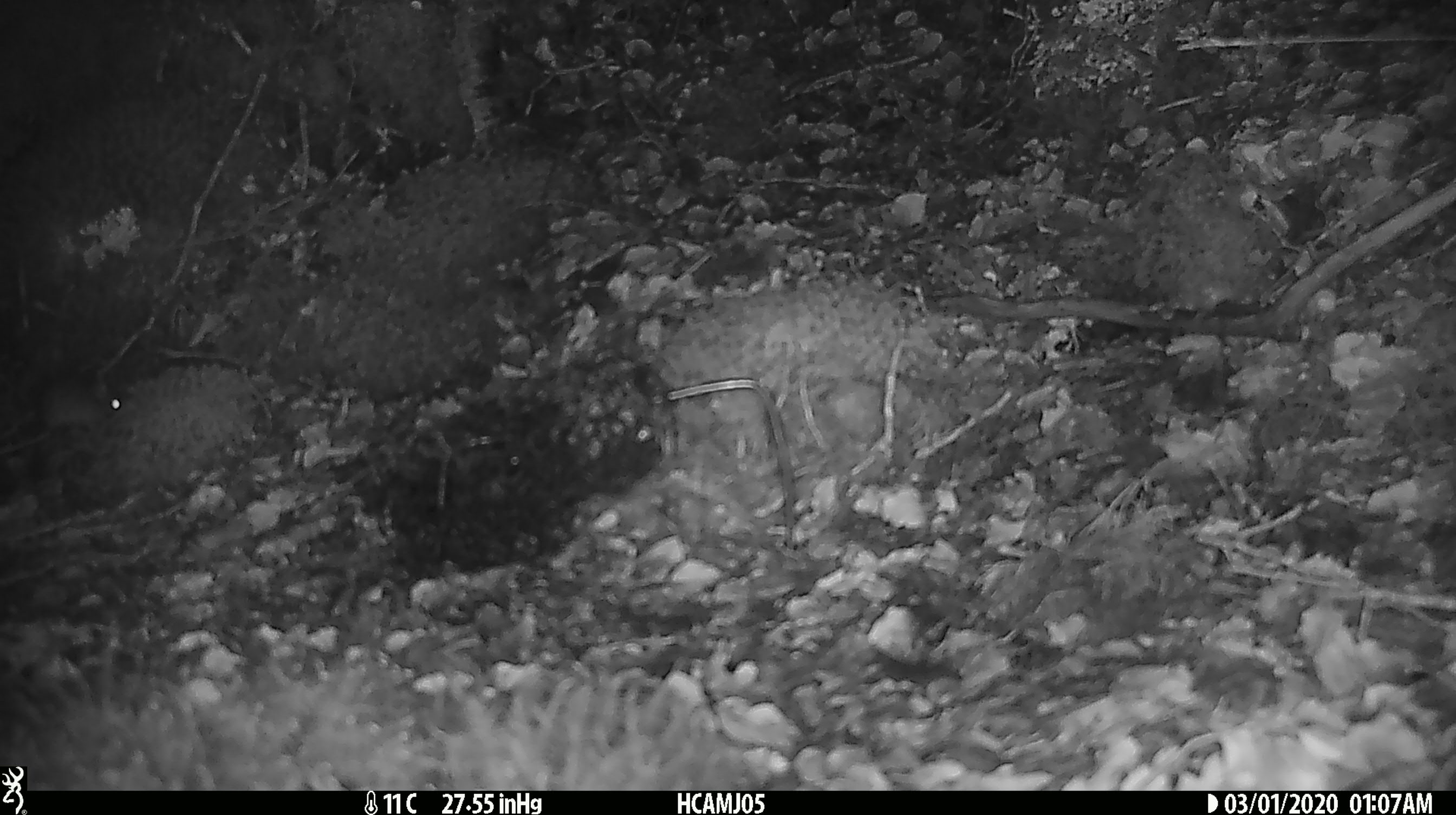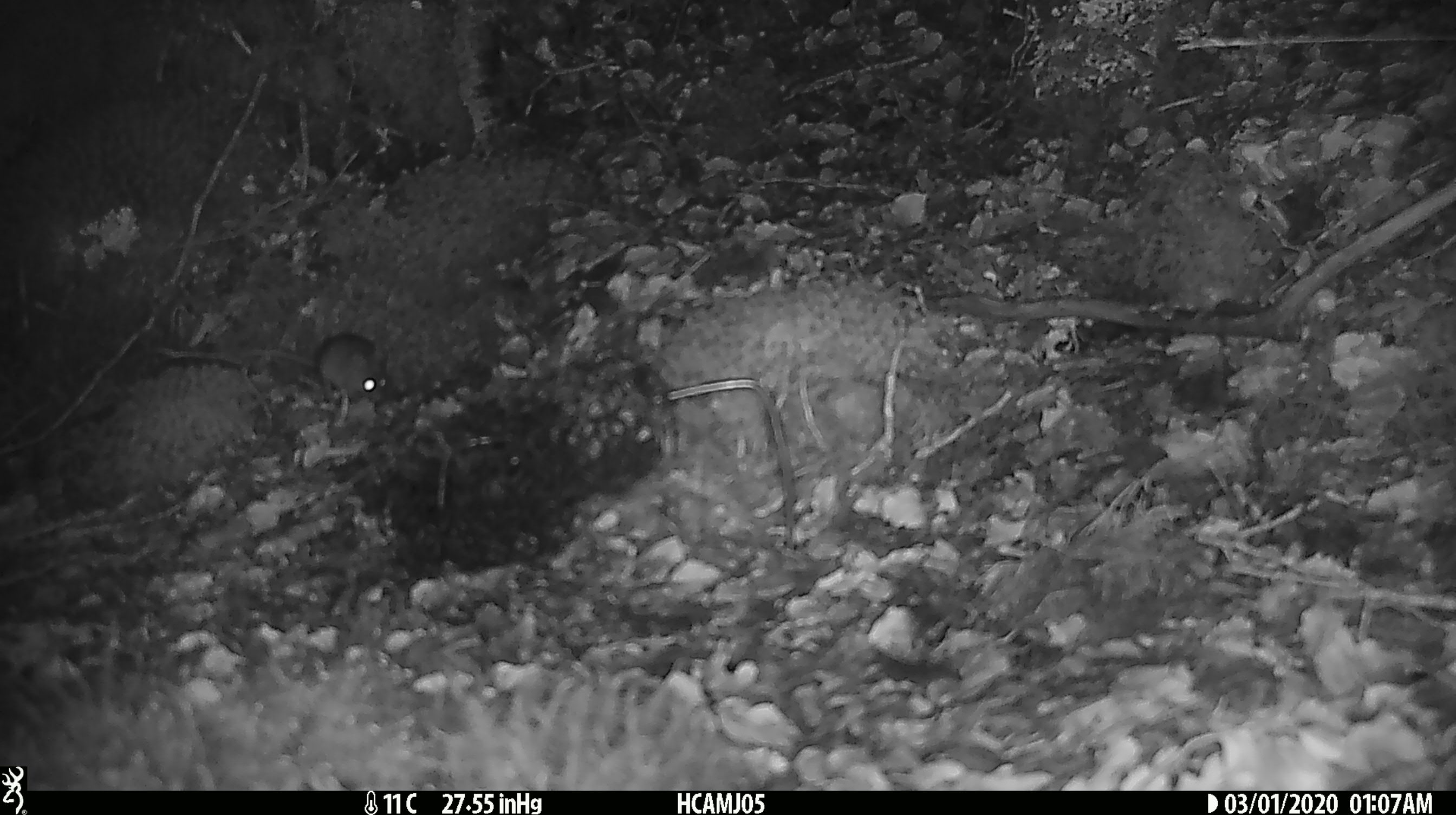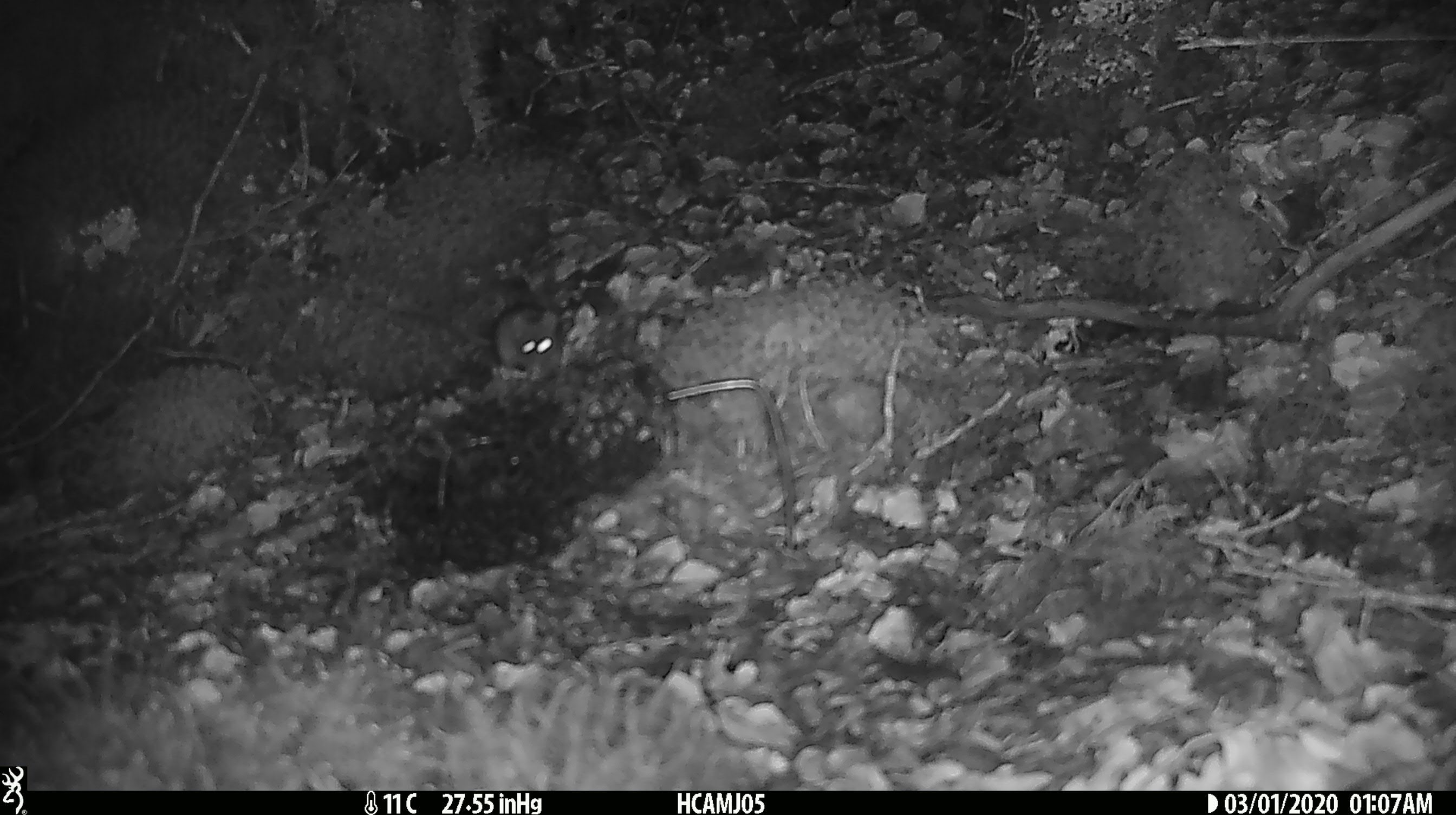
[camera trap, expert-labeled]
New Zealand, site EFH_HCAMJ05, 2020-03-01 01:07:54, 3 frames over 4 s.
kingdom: Animalia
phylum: Chordata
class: Mammalia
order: Rodentia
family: Muridae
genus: Mus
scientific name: Mus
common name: mouse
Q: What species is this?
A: Mouse (Mus).